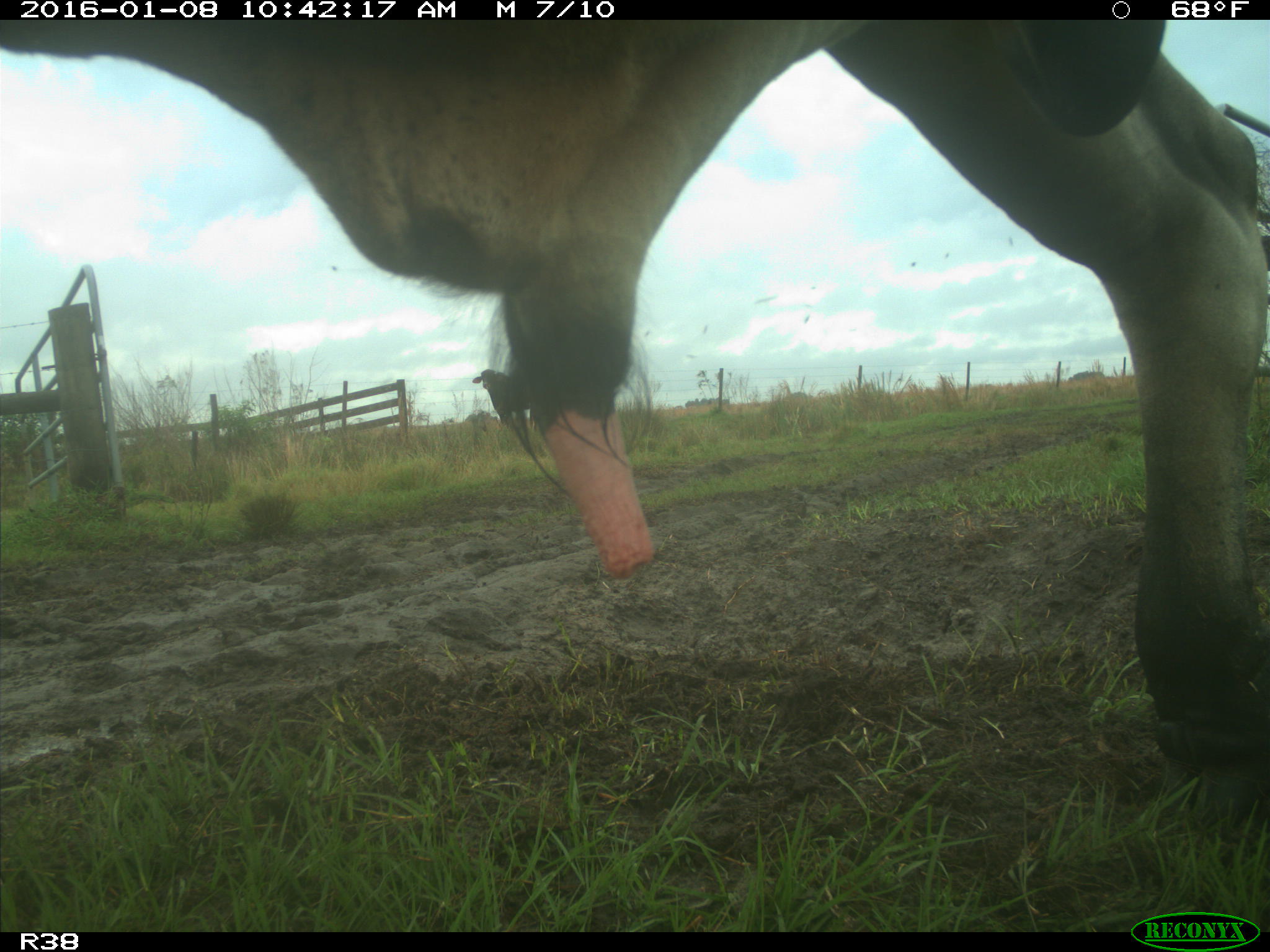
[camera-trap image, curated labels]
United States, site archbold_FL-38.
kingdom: Animalia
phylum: Chordata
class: Mammalia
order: Artiodactyla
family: Bovidae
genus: Bos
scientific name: Bos taurus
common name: domestic cow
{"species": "Bos taurus (domestic cow)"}